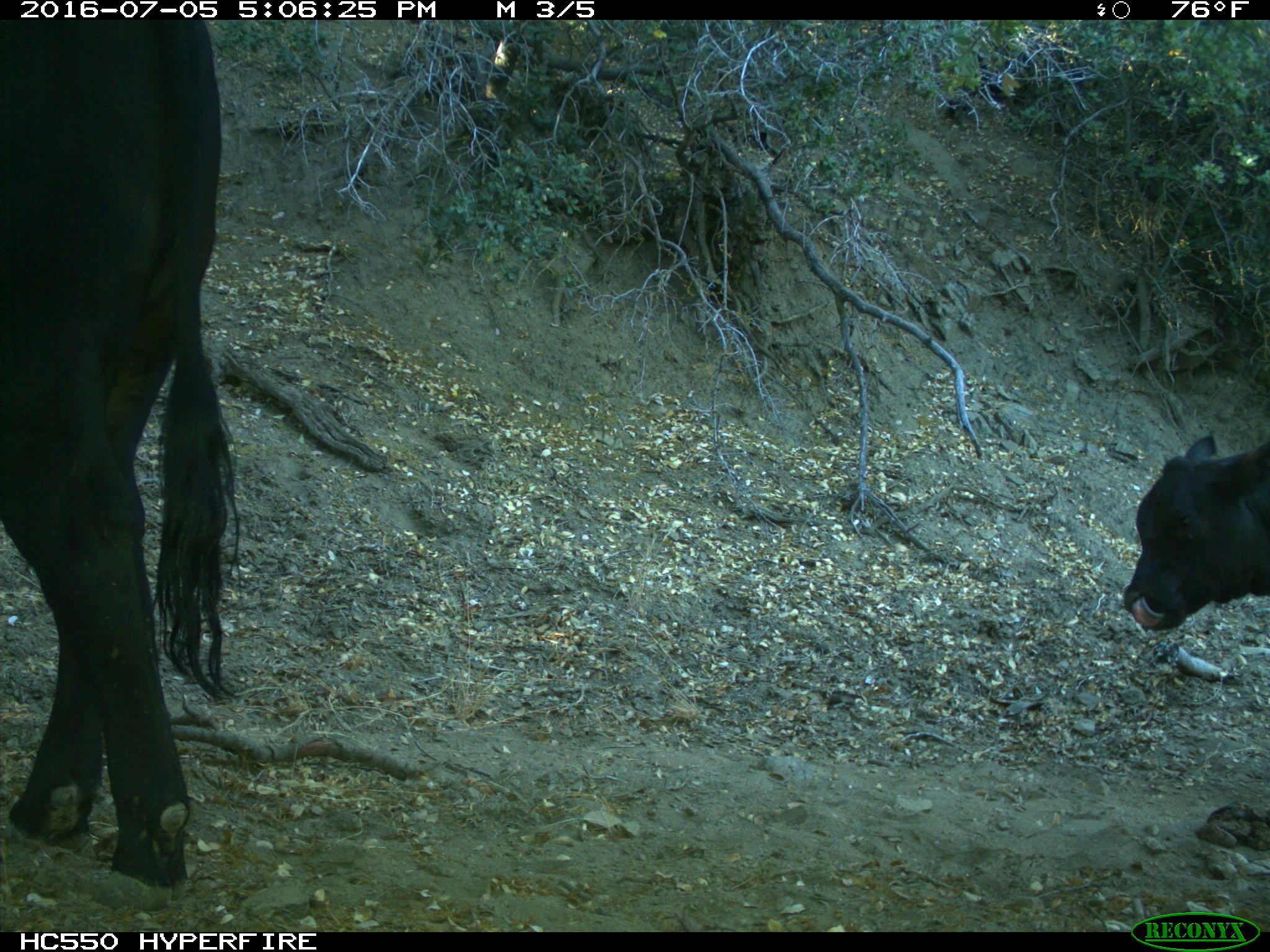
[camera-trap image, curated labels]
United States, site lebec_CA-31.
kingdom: Animalia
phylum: Chordata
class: Mammalia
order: Artiodactyla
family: Bovidae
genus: Bos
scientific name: Bos taurus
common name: domestic cow